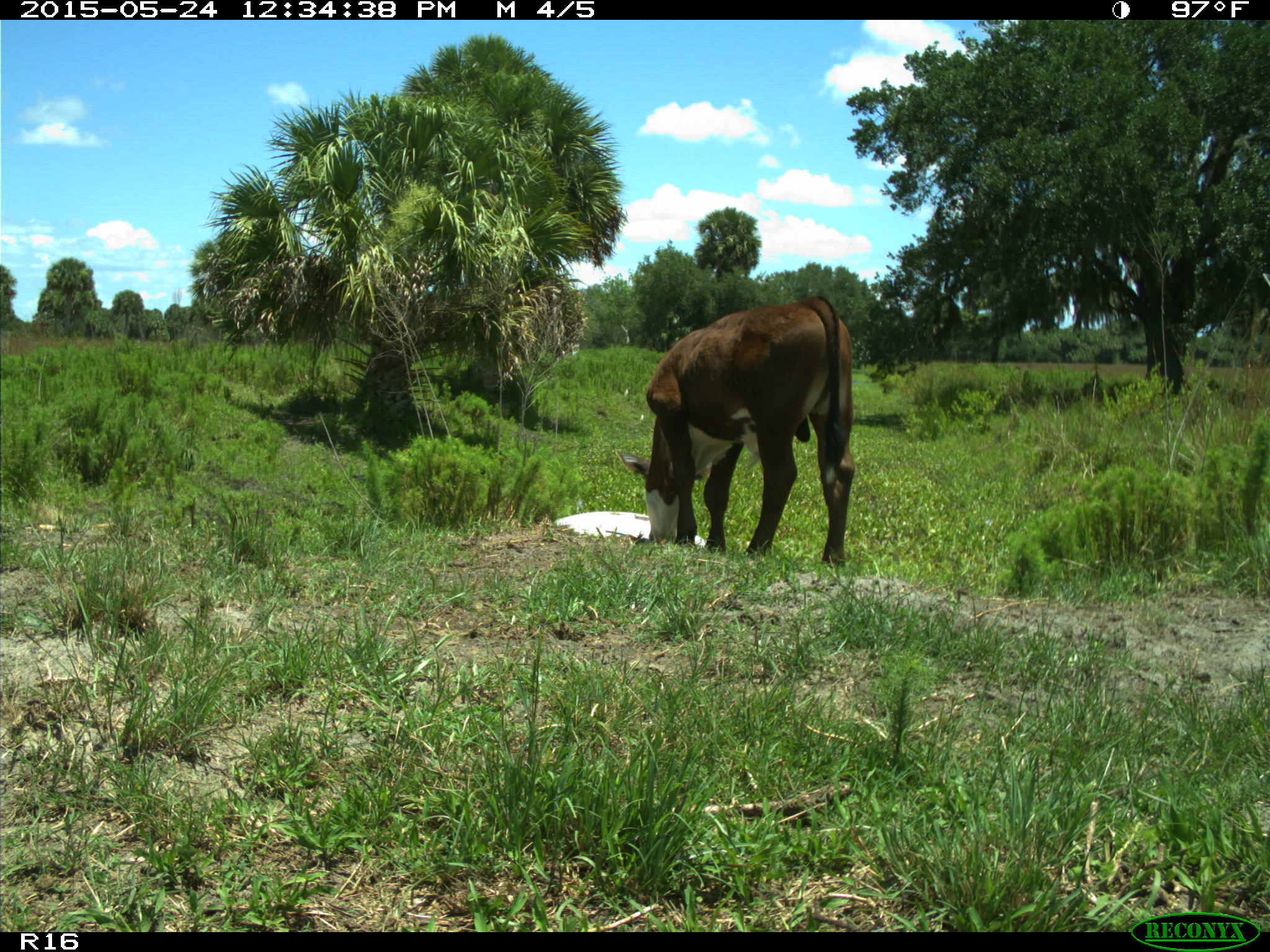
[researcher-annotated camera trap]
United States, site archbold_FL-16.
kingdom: Animalia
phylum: Chordata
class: Mammalia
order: Artiodactyla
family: Bovidae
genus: Bos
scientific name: Bos taurus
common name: domestic cow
Bos taurus (domestic cow).